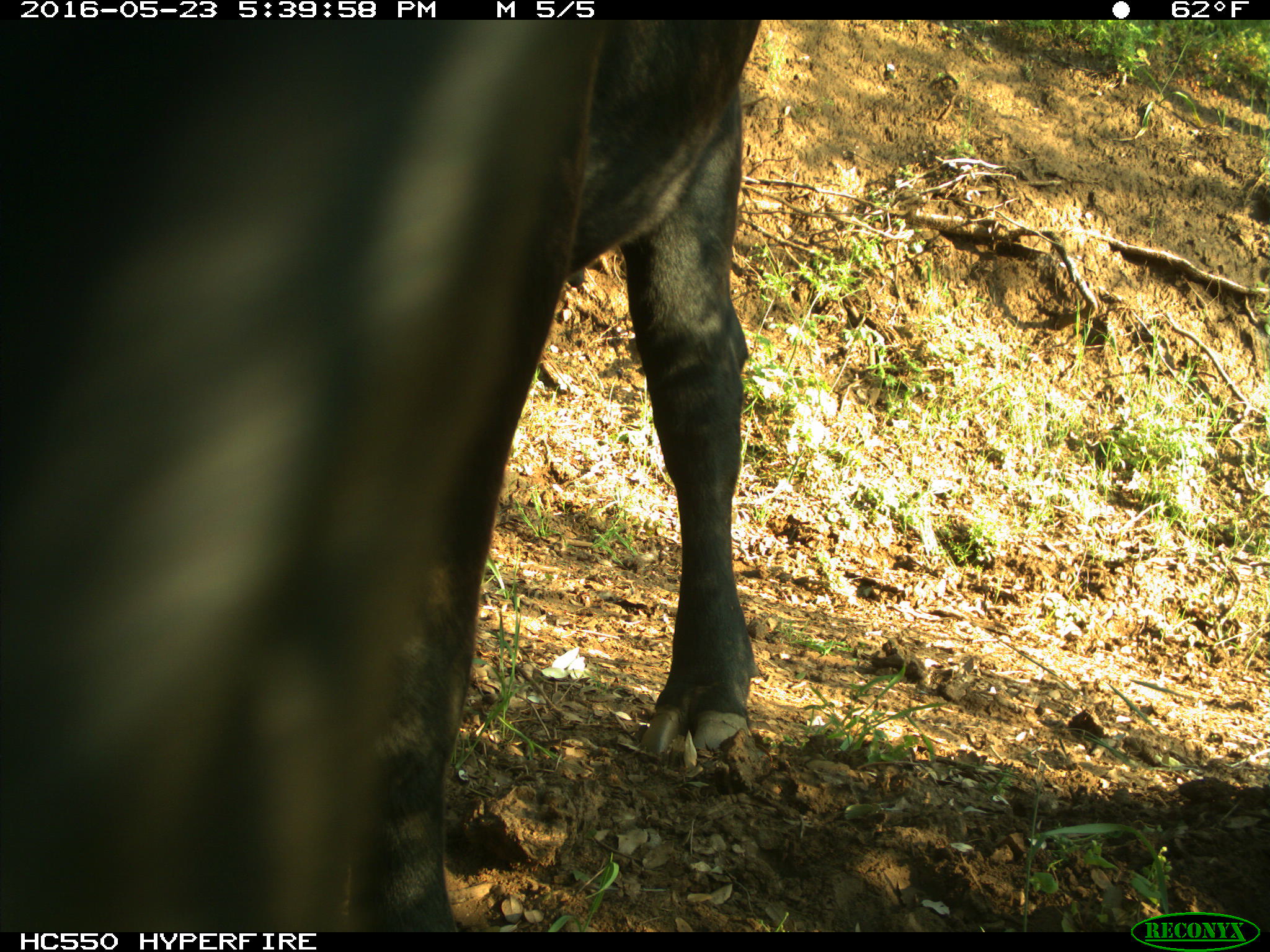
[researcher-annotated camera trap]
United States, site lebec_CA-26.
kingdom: Animalia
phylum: Chordata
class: Mammalia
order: Artiodactyla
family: Bovidae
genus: Bos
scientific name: Bos taurus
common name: domestic cow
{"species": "Bos taurus (domestic cow)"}